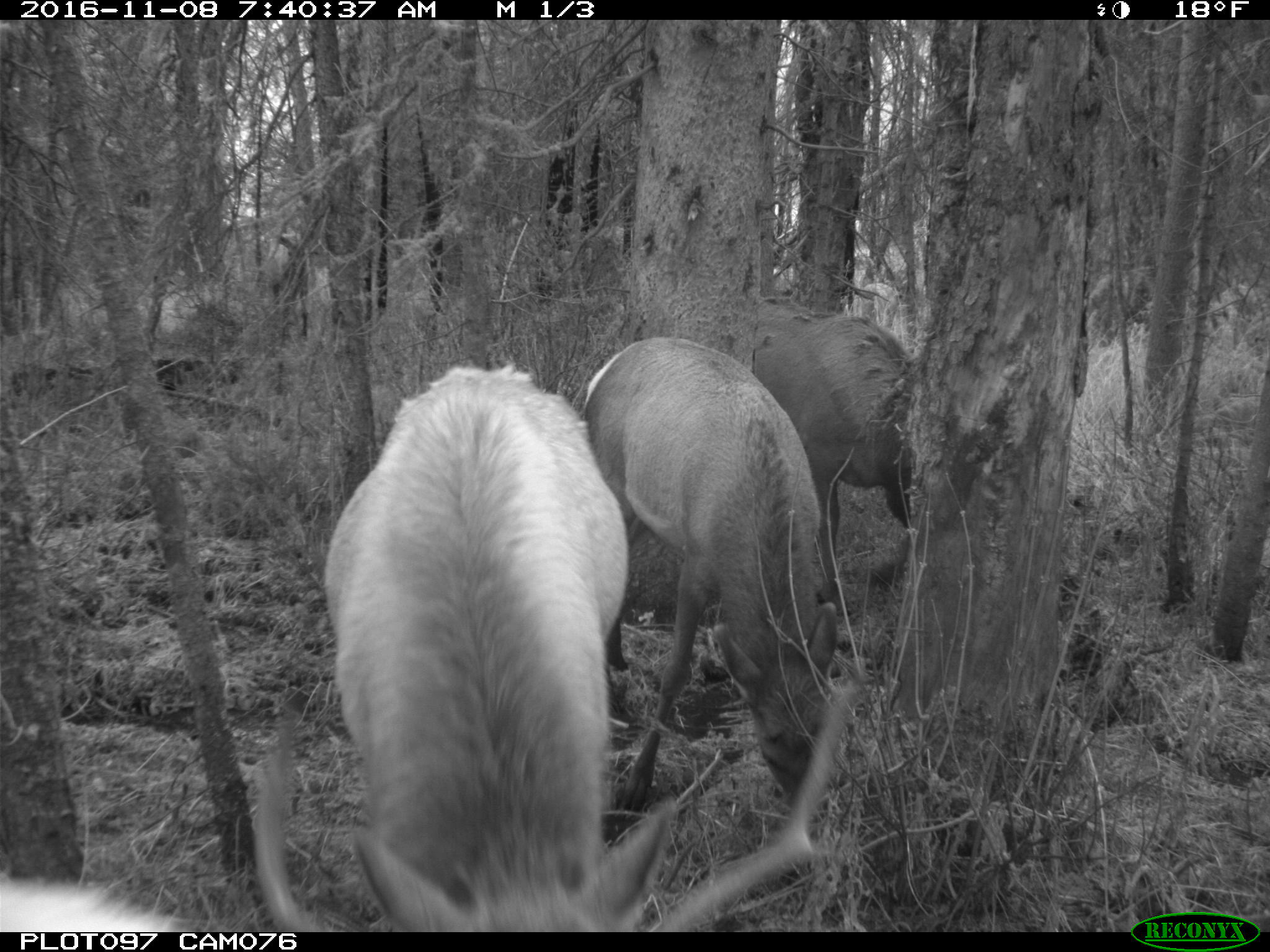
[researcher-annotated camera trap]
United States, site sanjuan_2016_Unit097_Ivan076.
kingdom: Animalia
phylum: Chordata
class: Mammalia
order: Artiodactyla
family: Cervidae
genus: Cervus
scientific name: Cervus elaphus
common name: red deer